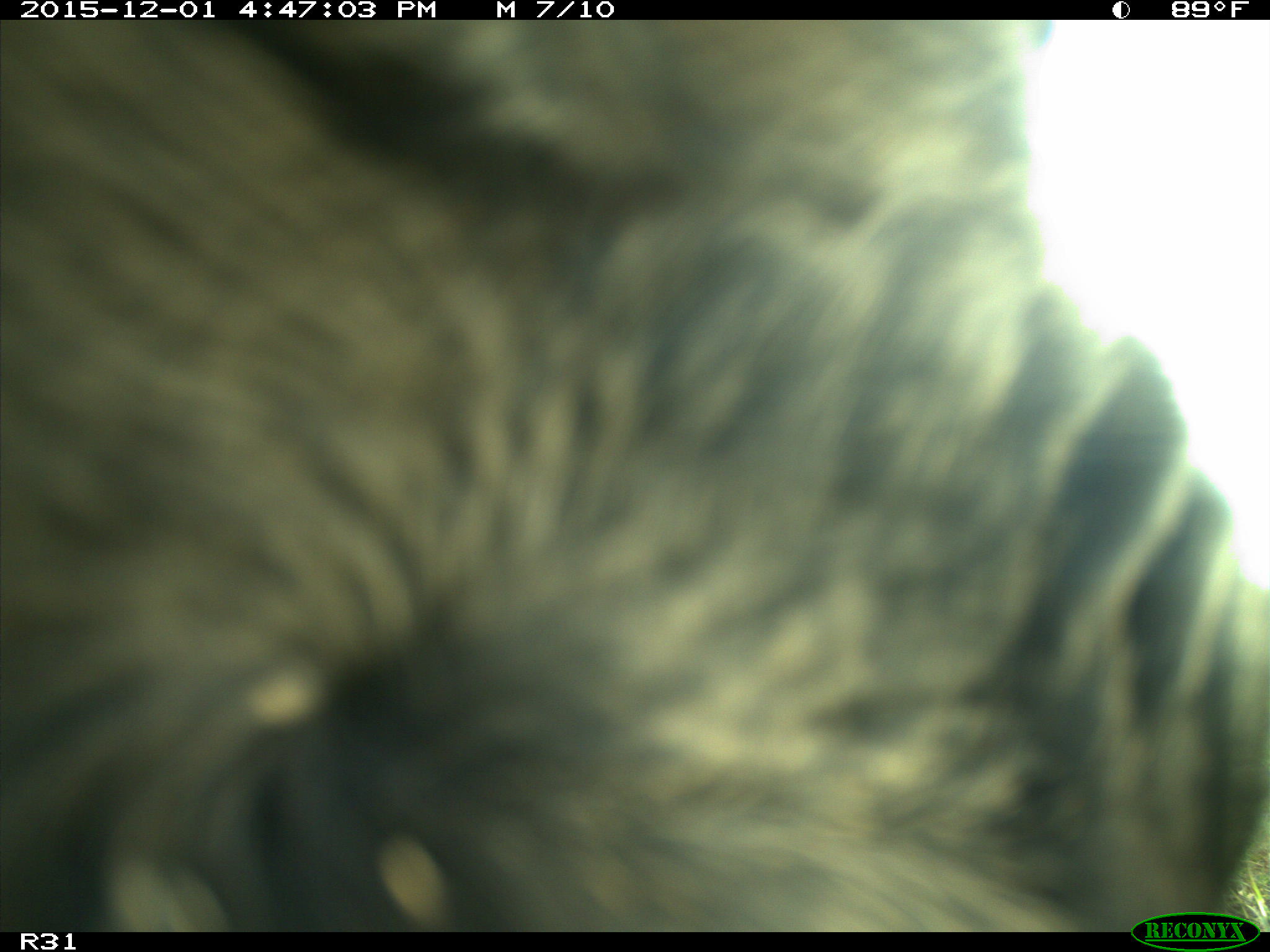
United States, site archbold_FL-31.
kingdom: Animalia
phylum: Chordata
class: Mammalia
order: Artiodactyla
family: Bovidae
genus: Bos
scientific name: Bos taurus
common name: domestic cow